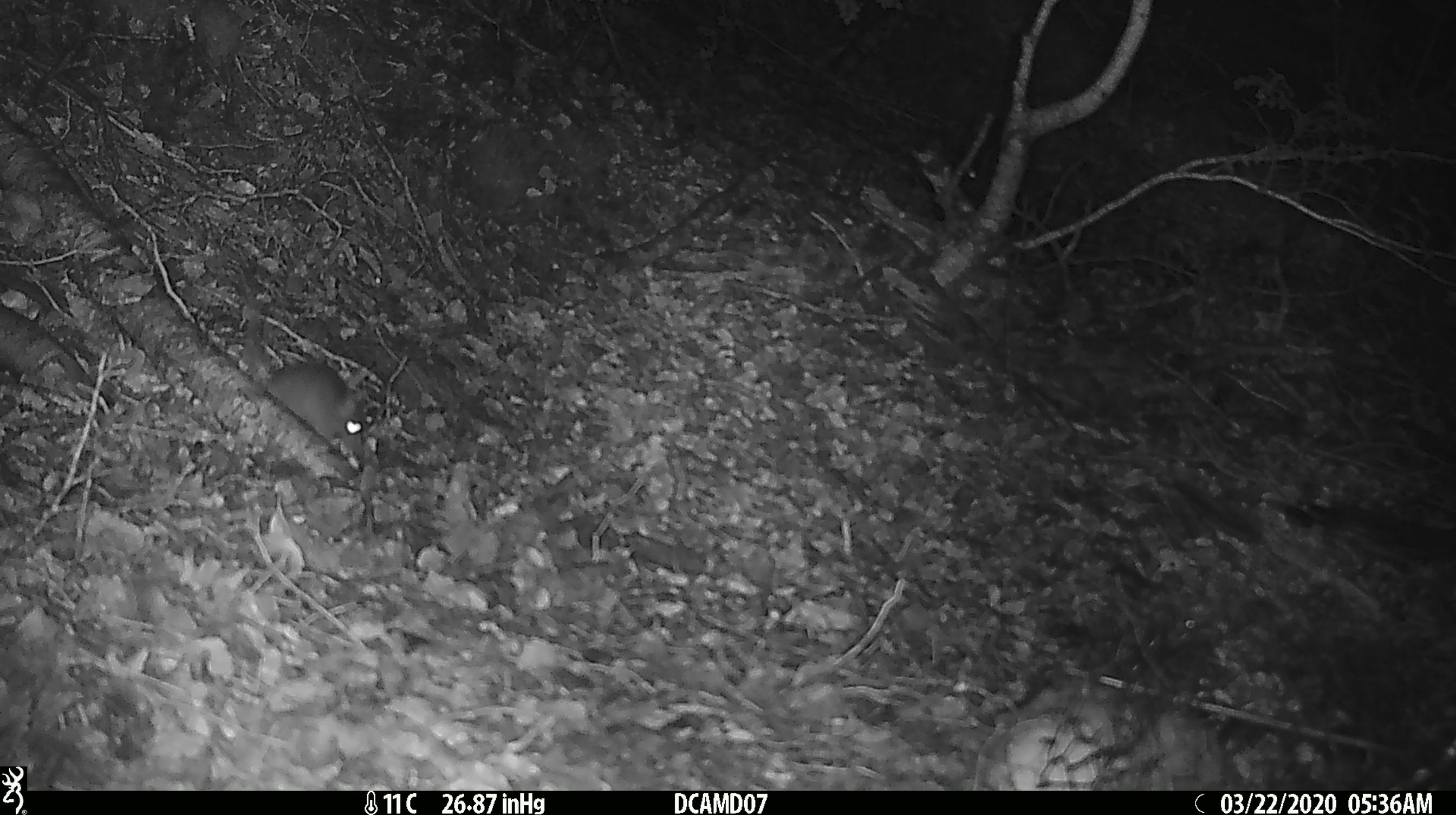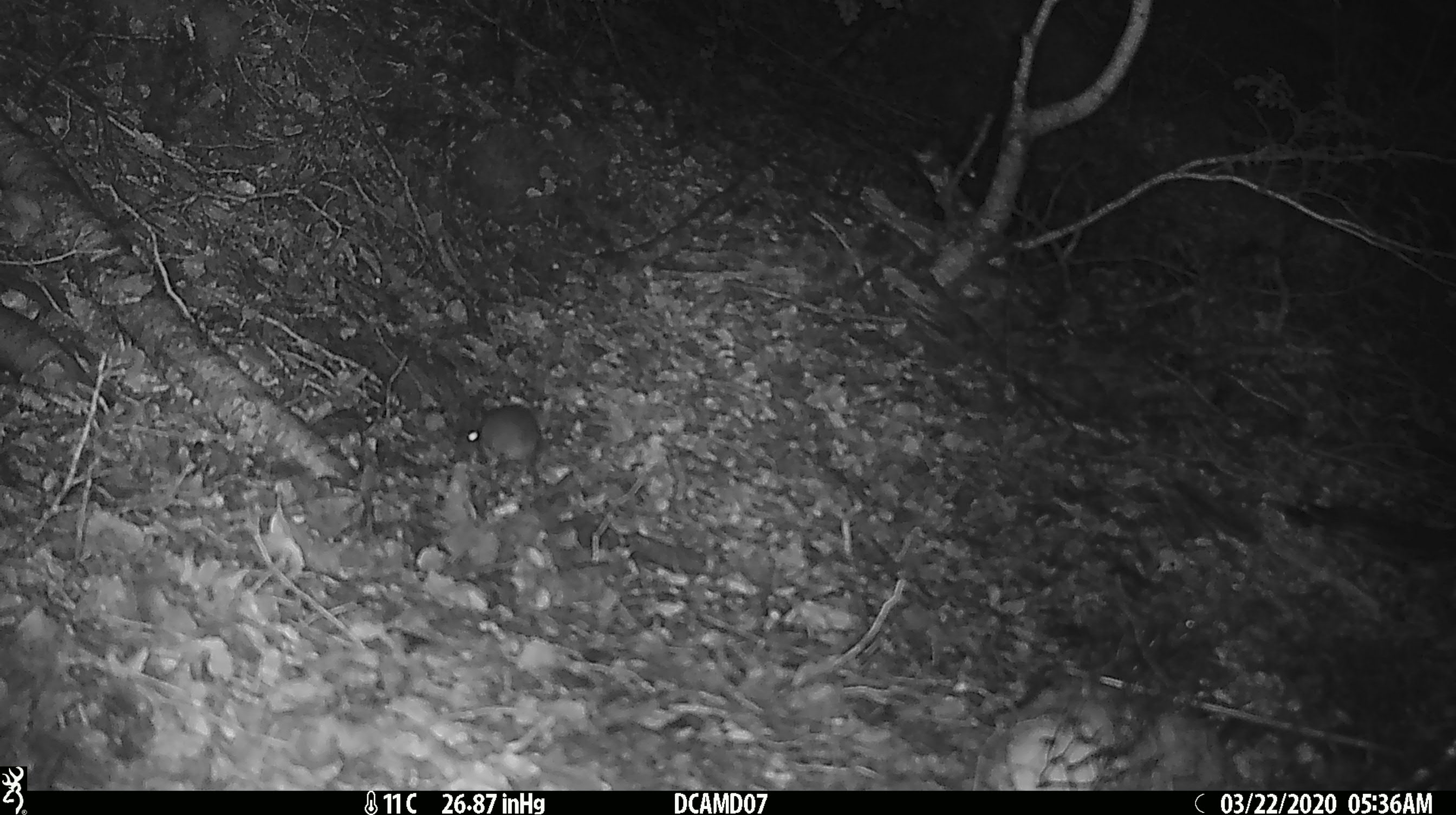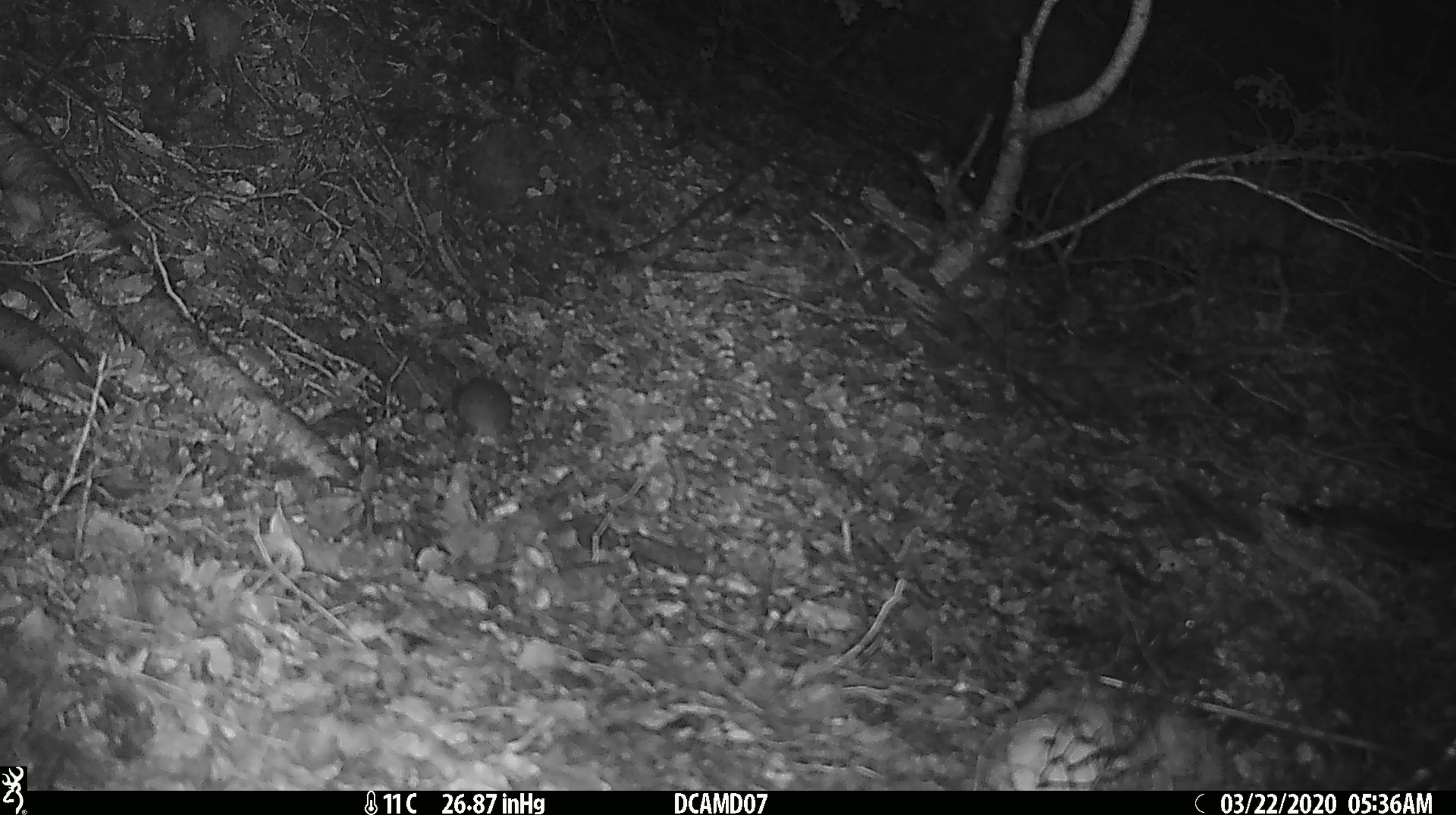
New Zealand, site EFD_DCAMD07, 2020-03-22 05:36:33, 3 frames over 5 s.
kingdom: Animalia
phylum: Chordata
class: Mammalia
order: Rodentia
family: Muridae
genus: Mus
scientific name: Mus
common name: mouse